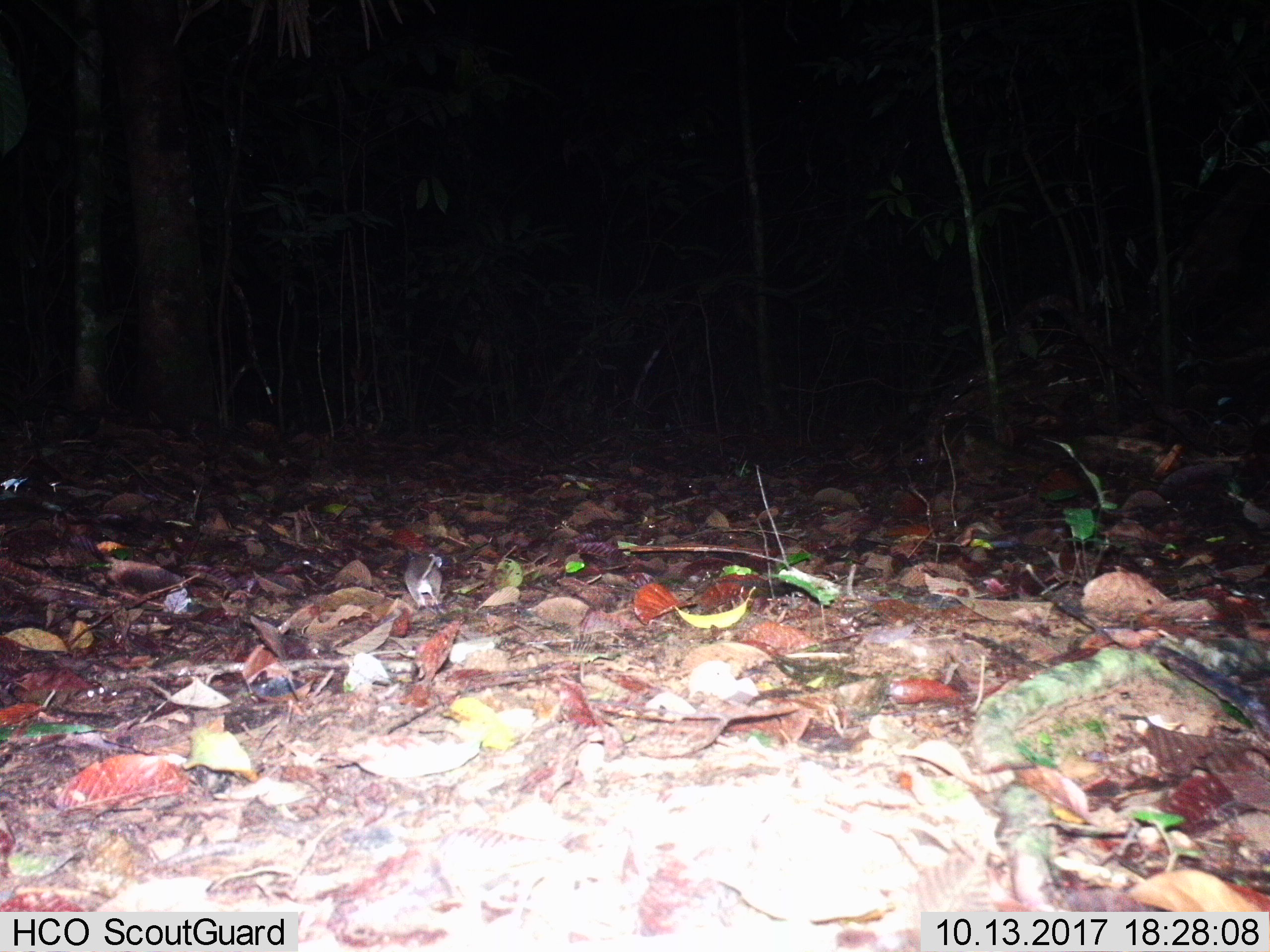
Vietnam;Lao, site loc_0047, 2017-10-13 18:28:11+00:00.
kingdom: Animalia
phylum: Chordata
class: Mammalia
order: Rodentia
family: Muridae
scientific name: Muridae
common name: old-world mice and rats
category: unidentified murid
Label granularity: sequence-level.